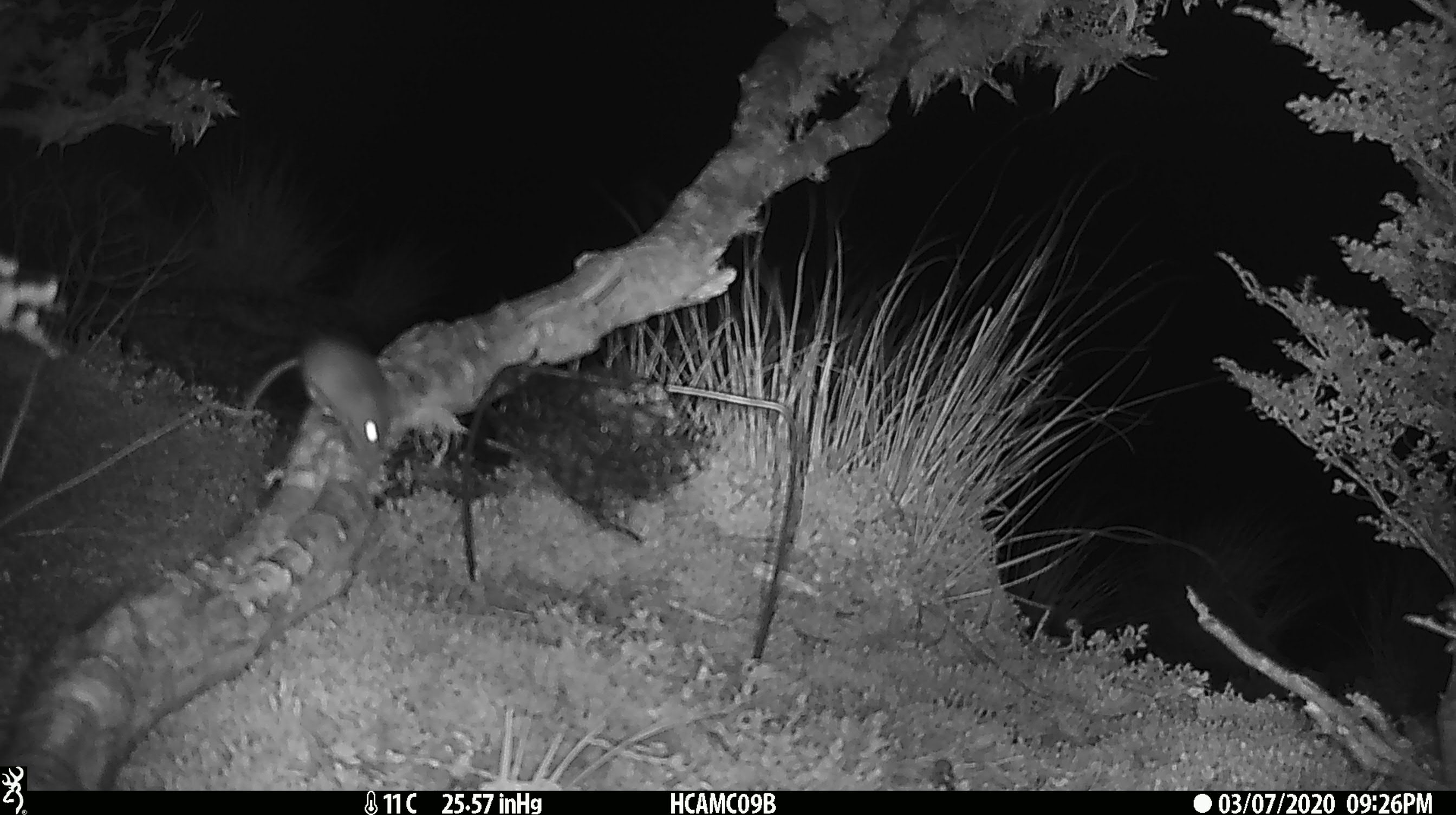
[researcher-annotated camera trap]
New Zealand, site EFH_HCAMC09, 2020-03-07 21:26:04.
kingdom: Animalia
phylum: Chordata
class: Mammalia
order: Rodentia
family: Muridae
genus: Mus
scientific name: Mus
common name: mouse